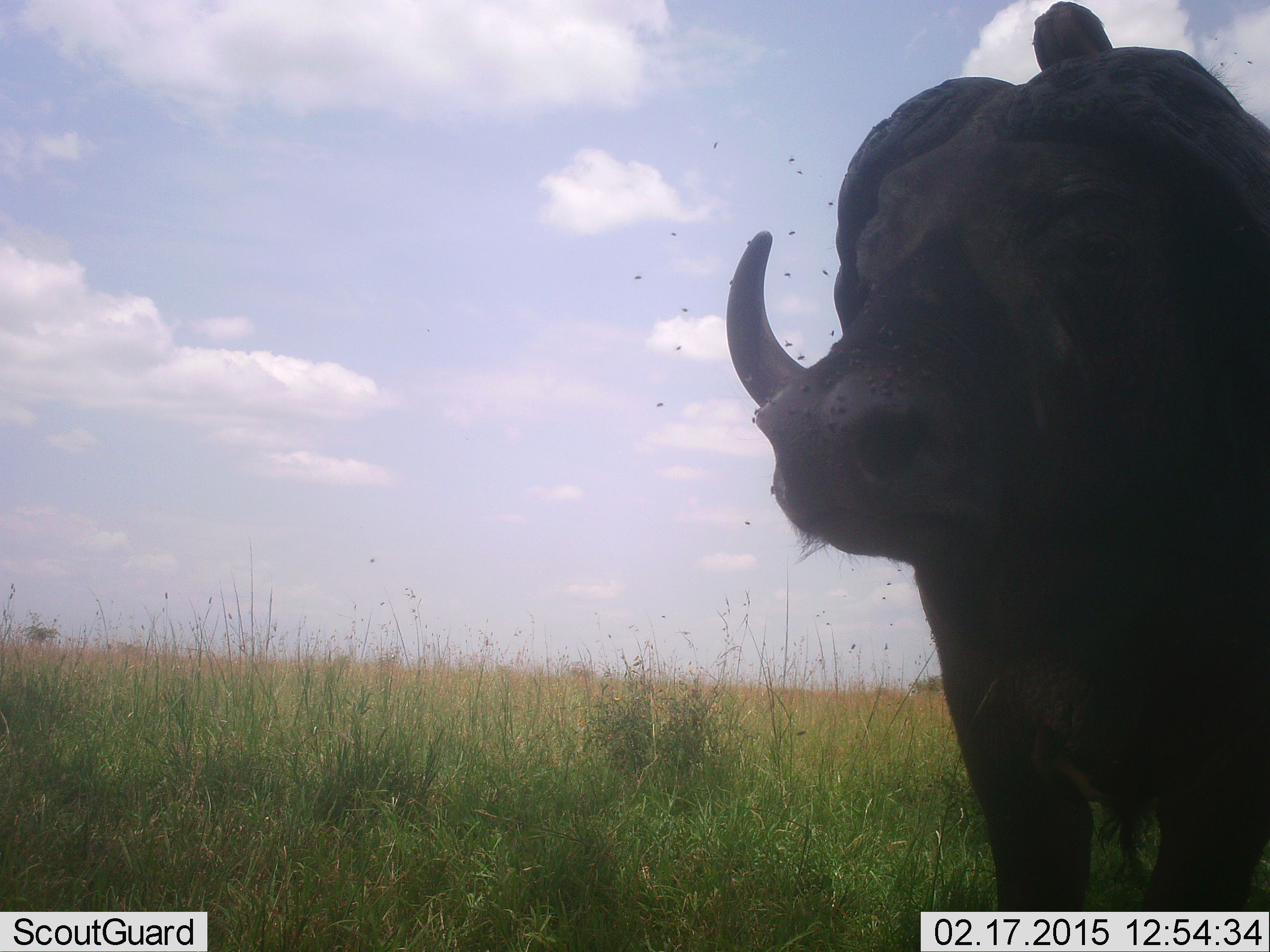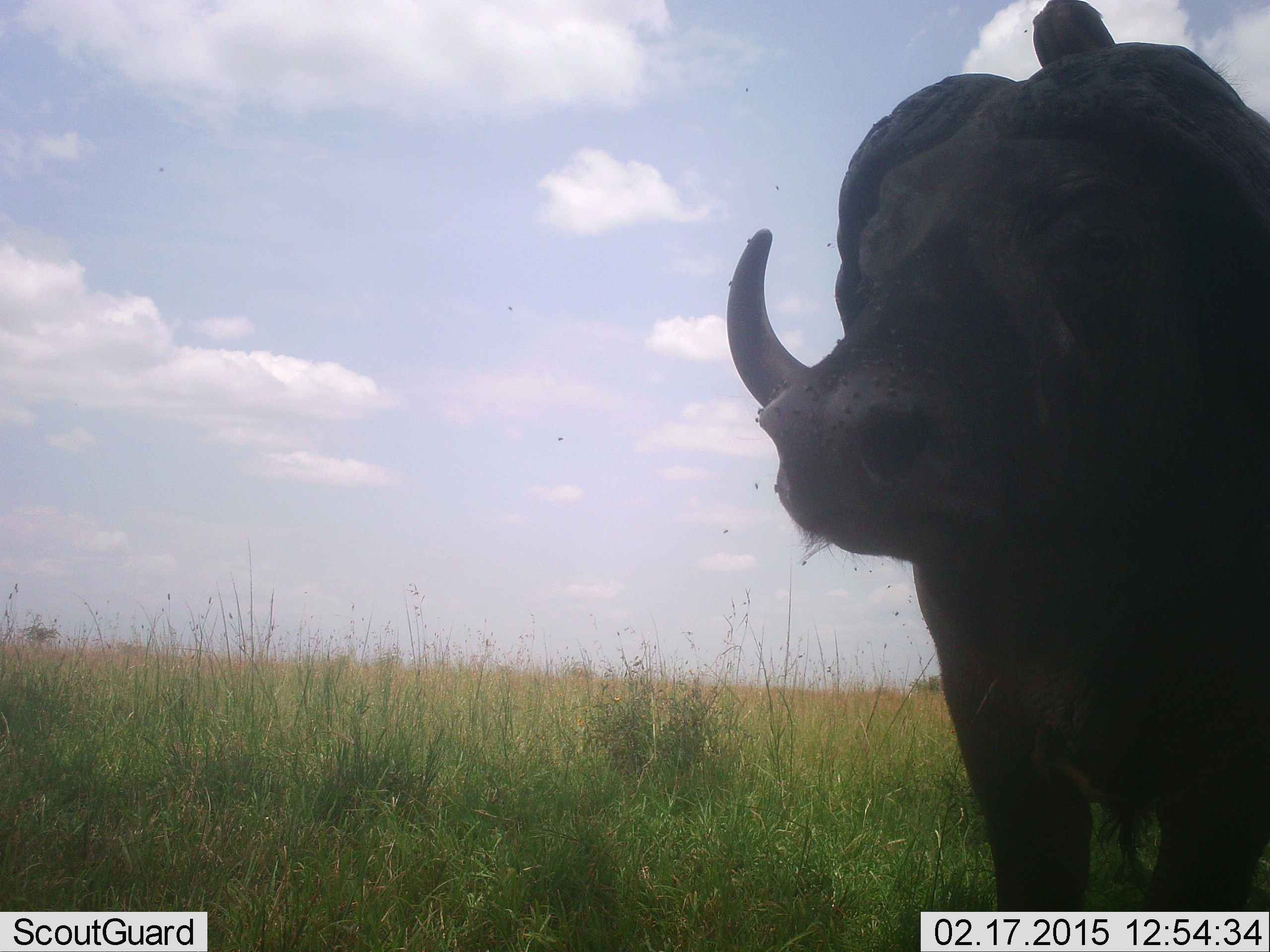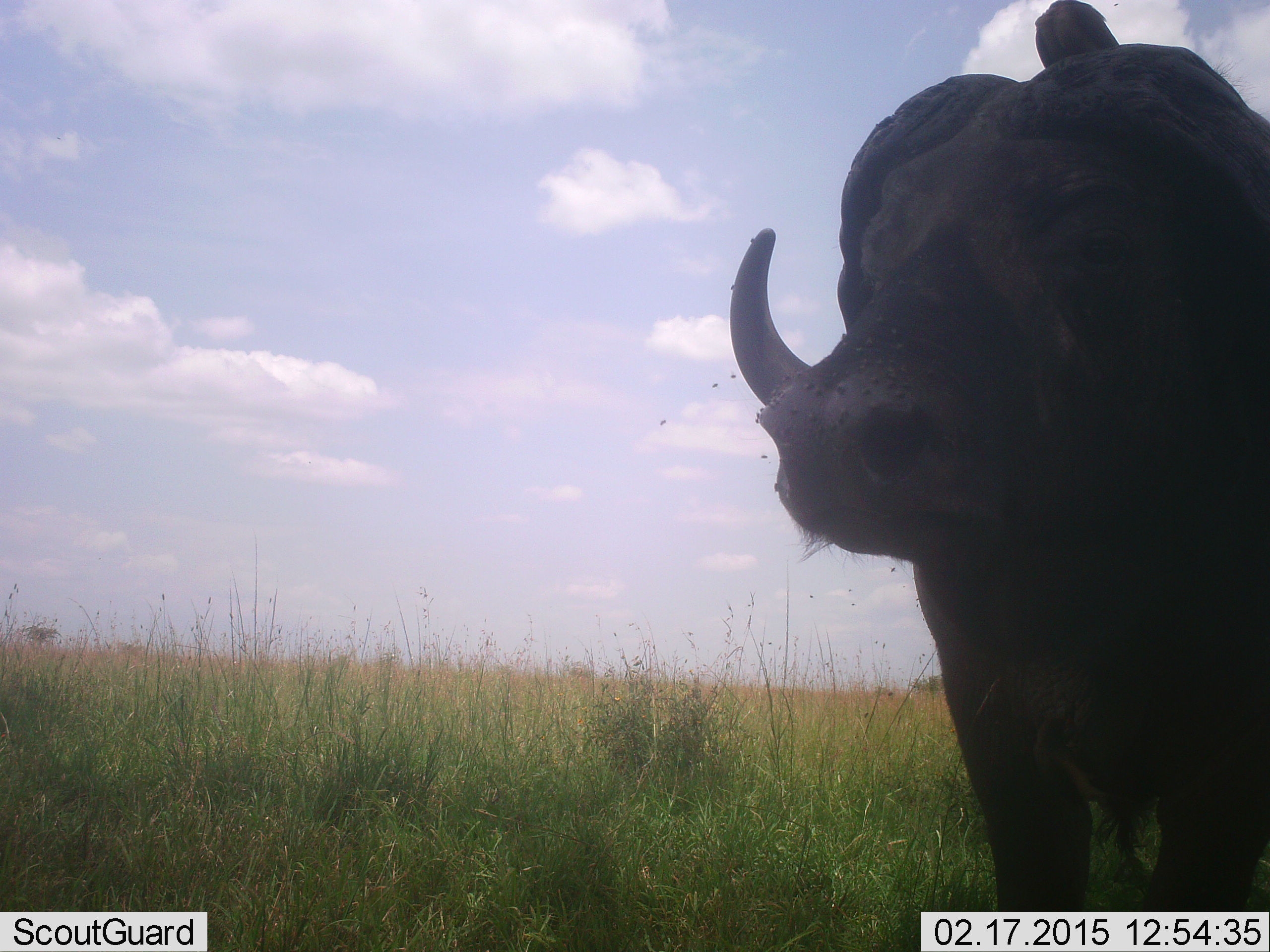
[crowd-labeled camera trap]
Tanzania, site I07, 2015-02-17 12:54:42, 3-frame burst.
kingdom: Animalia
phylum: Chordata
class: Mammalia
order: Artiodactyla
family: Bovidae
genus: Syncerus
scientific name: Syncerus caffer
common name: cape buffalo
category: buffalo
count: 1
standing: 82%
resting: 9%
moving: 9%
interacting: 0%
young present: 0%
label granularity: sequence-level